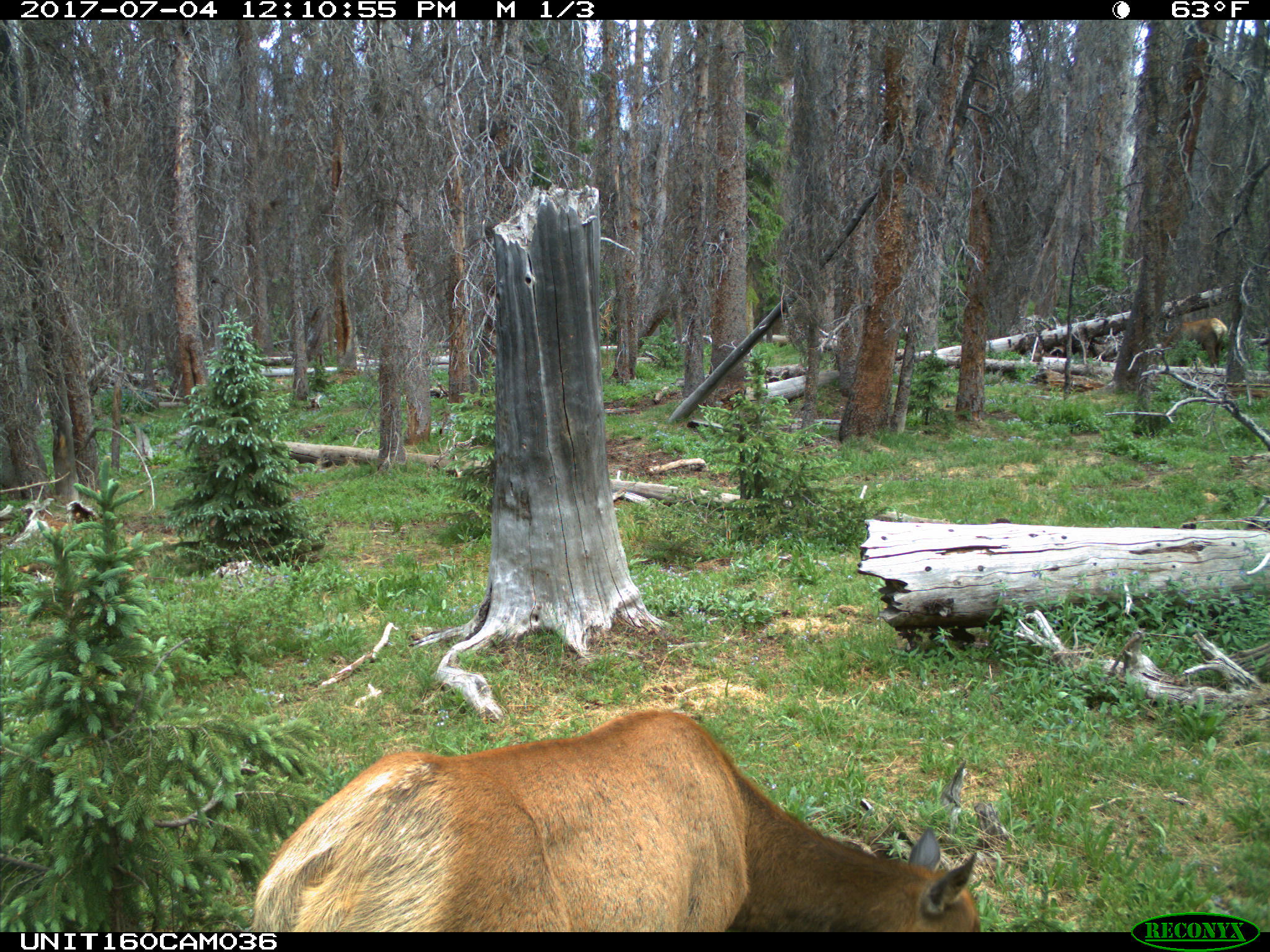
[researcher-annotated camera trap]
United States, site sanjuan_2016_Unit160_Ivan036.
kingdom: Animalia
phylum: Chordata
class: Mammalia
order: Artiodactyla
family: Cervidae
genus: Cervus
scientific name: Cervus elaphus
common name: red deer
Cervus elaphus (red deer).